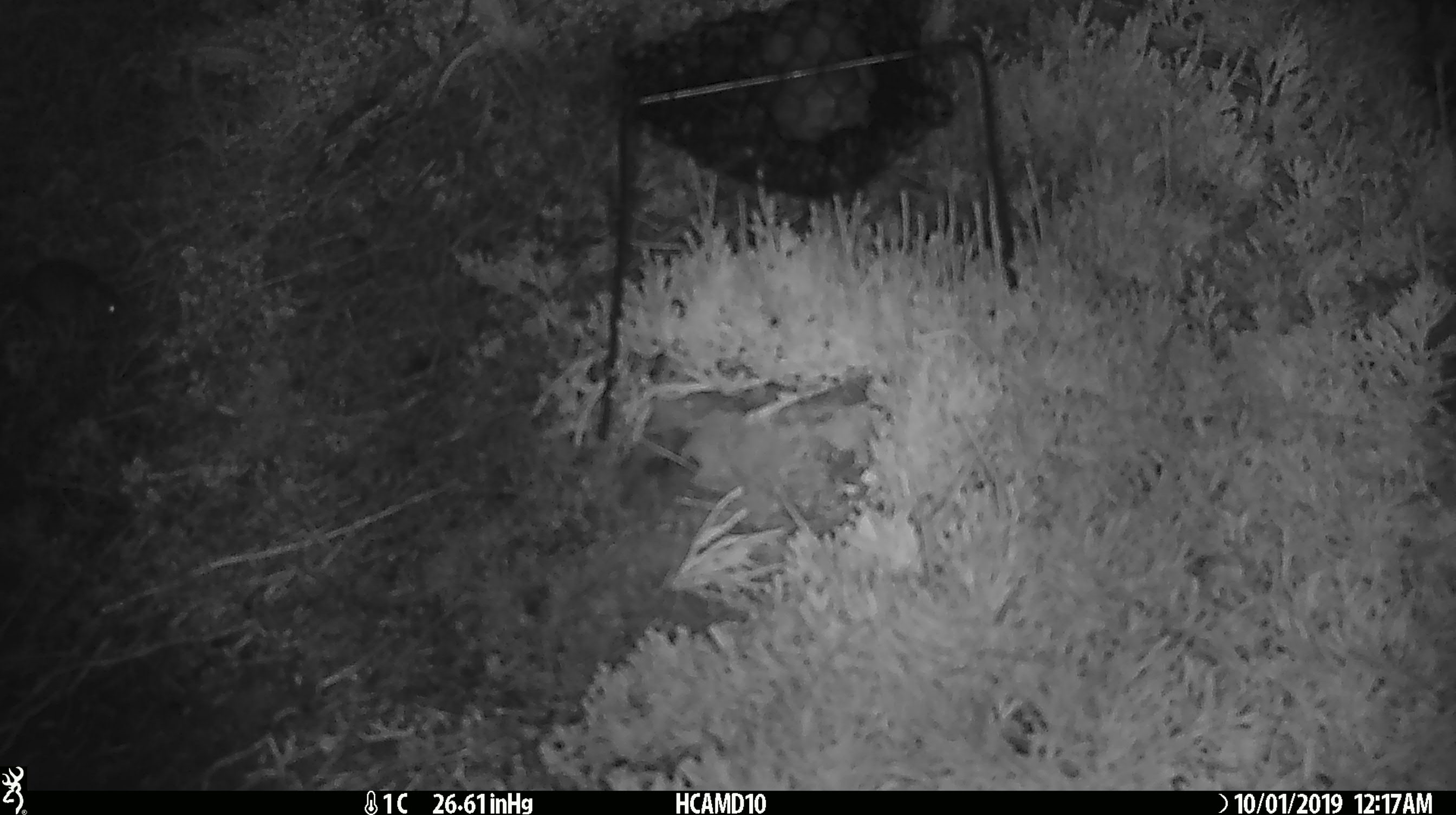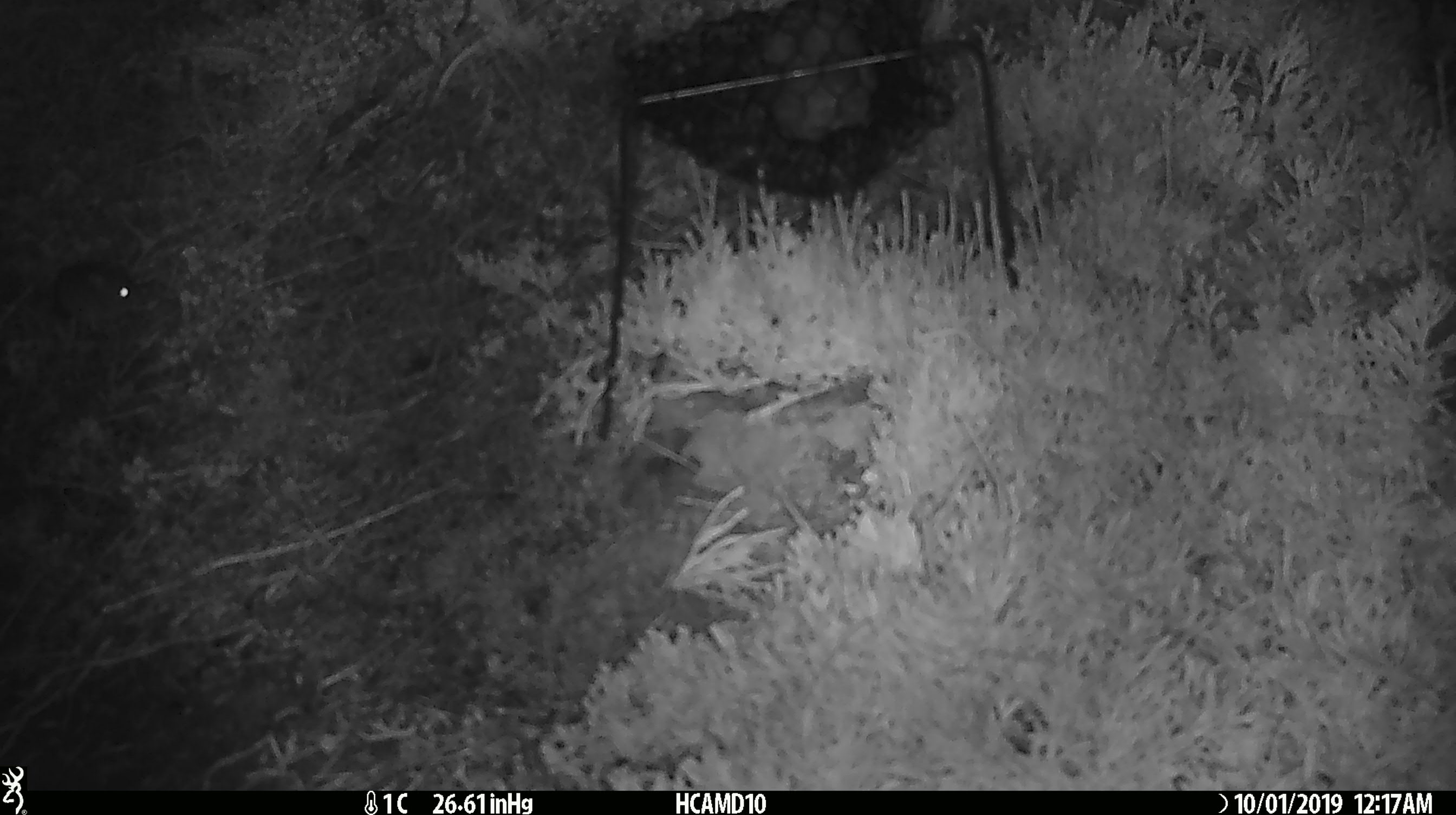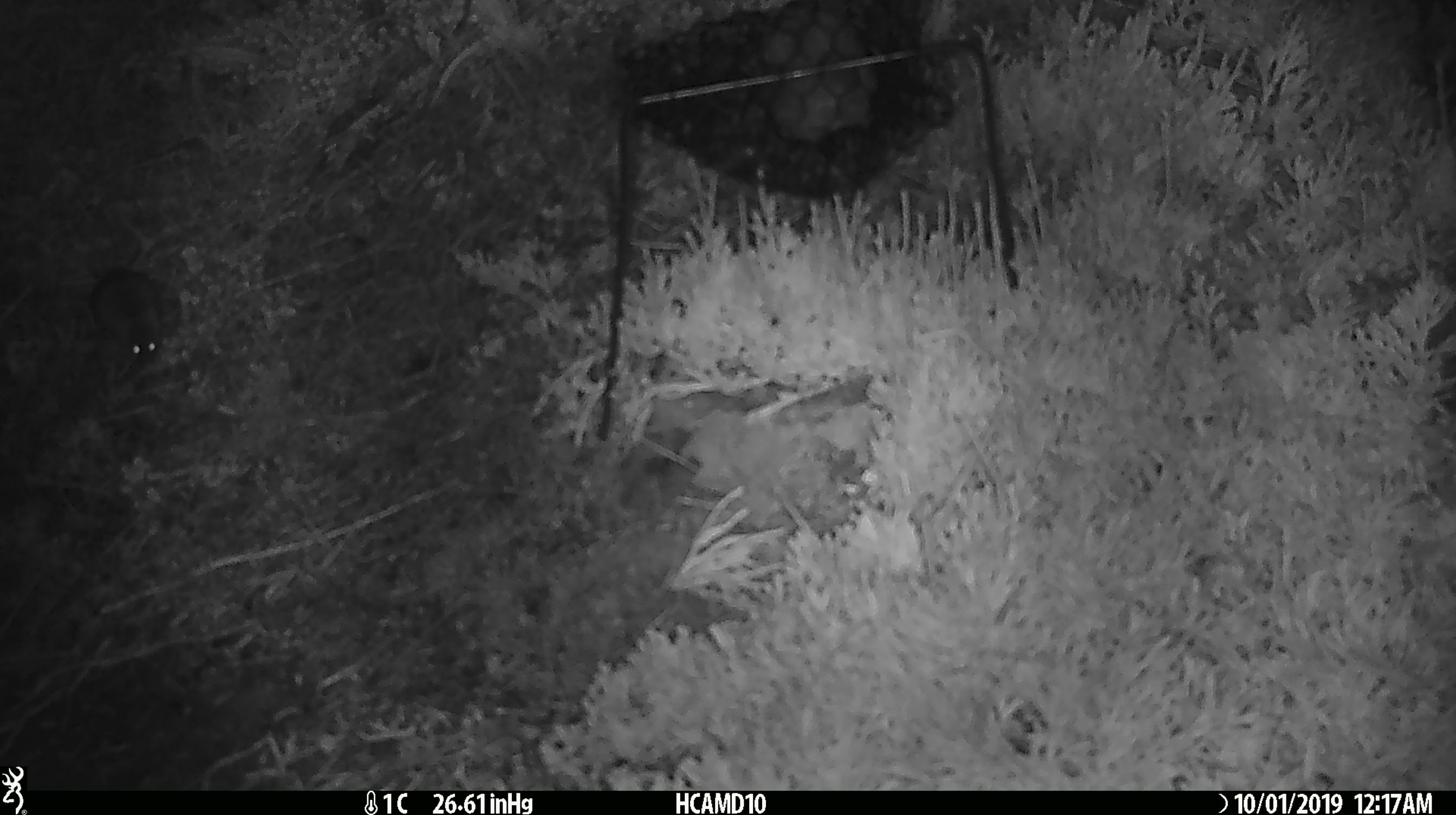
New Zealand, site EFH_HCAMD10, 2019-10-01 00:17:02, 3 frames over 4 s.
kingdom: Animalia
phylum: Chordata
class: Mammalia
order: Rodentia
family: Muridae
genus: Mus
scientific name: Mus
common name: mouse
Mouse (Mus).